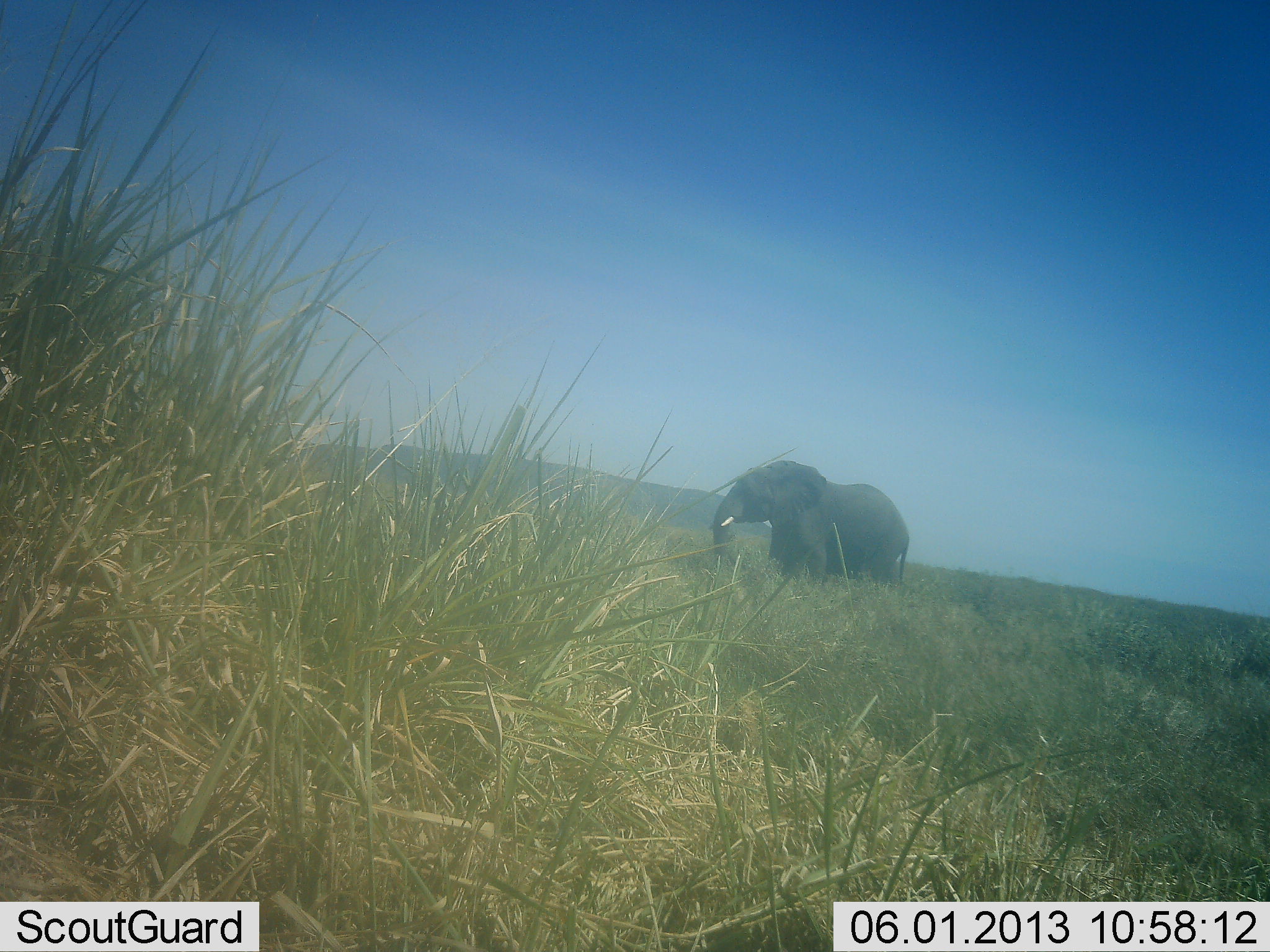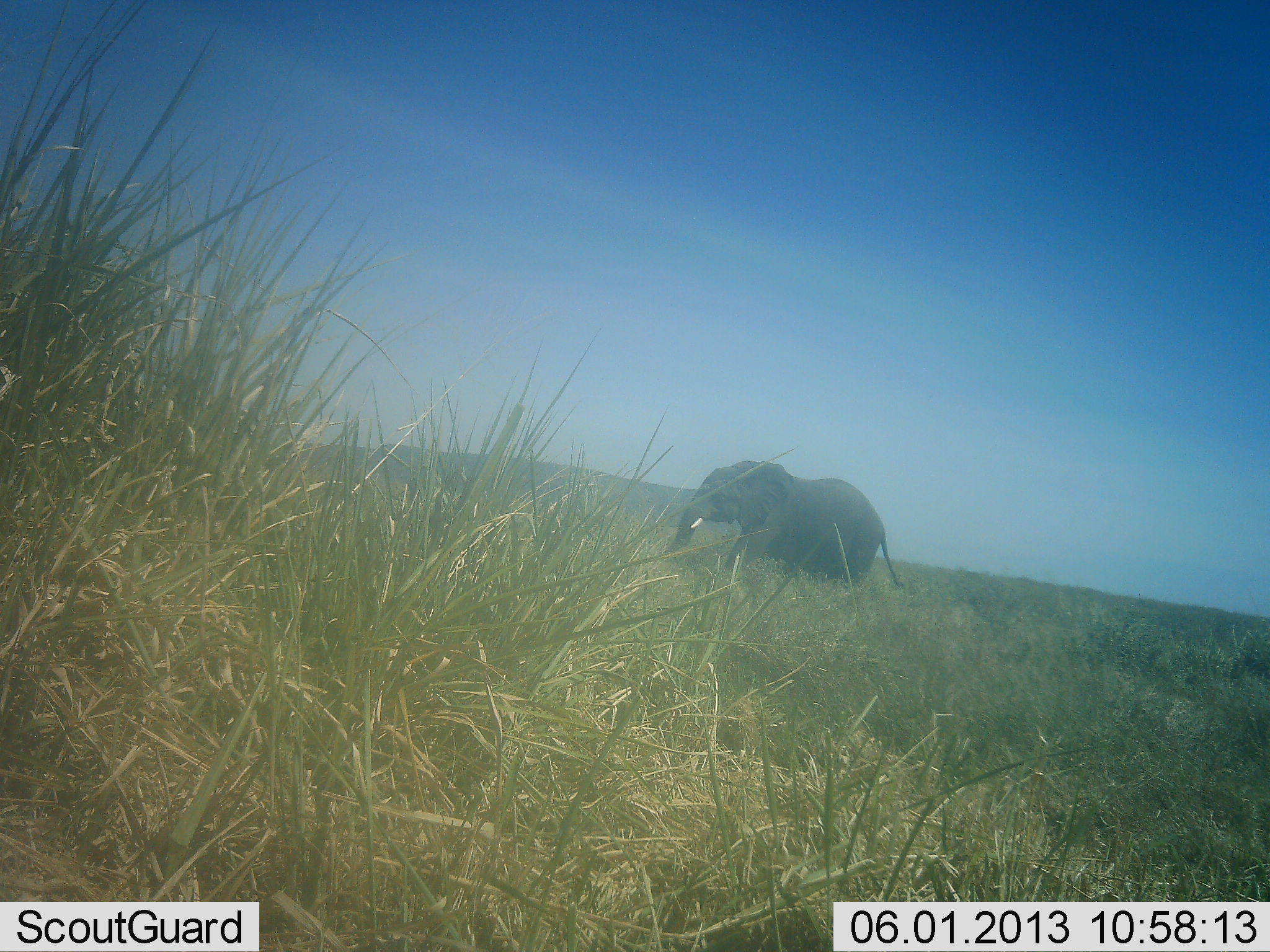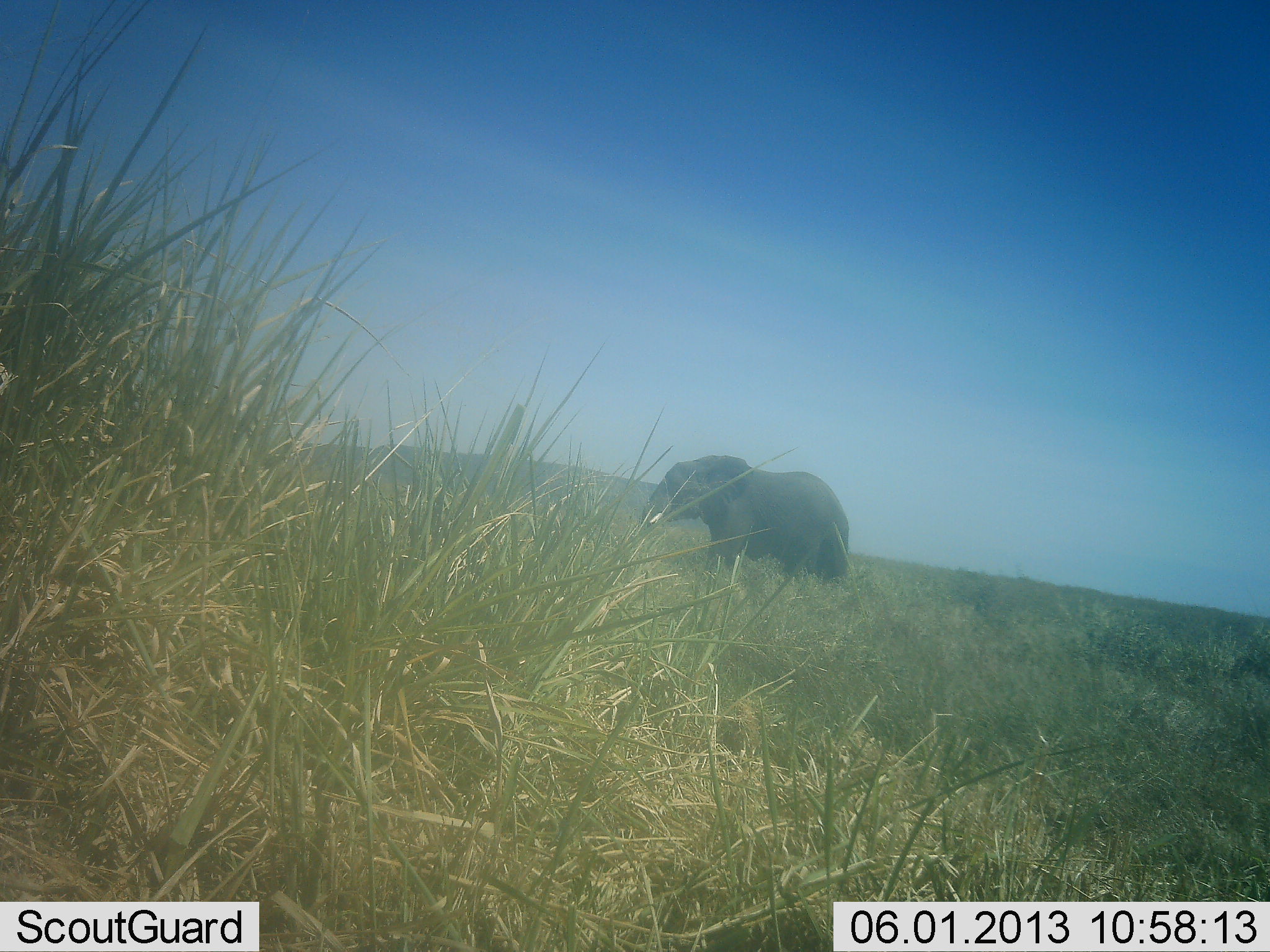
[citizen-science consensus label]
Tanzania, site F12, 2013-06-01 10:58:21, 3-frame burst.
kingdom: Animalia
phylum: Chordata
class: Mammalia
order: Proboscidea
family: Elephantidae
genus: Loxodonta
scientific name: Loxodonta africana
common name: african bush elephant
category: elephant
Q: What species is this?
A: Elephant (african bush elephant) (Loxodonta africana).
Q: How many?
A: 1.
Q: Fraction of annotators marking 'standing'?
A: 0%.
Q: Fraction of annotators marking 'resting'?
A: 0%.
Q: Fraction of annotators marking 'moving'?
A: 100%.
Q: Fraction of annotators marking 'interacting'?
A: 0%.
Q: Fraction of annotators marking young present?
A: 0%.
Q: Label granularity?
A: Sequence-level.